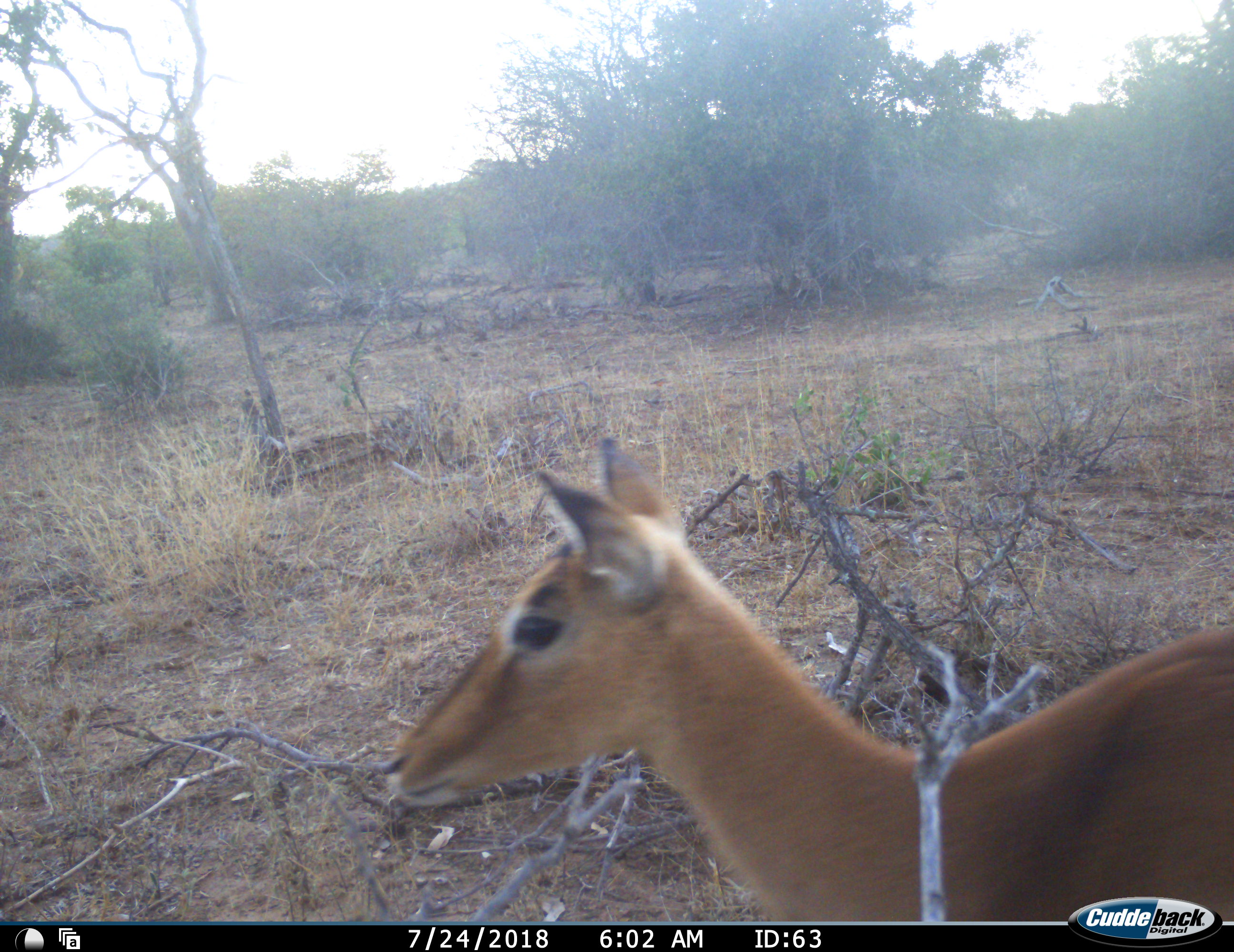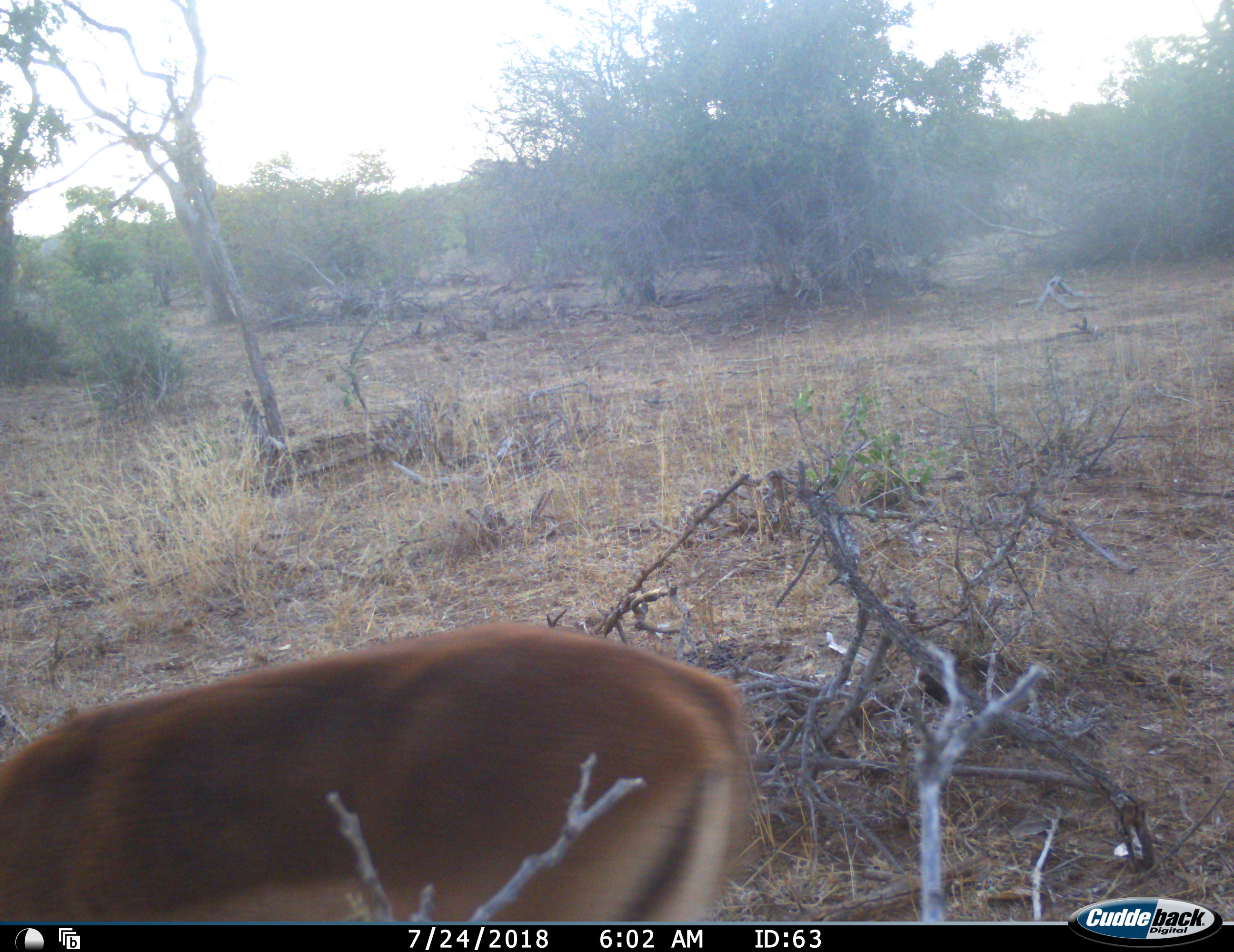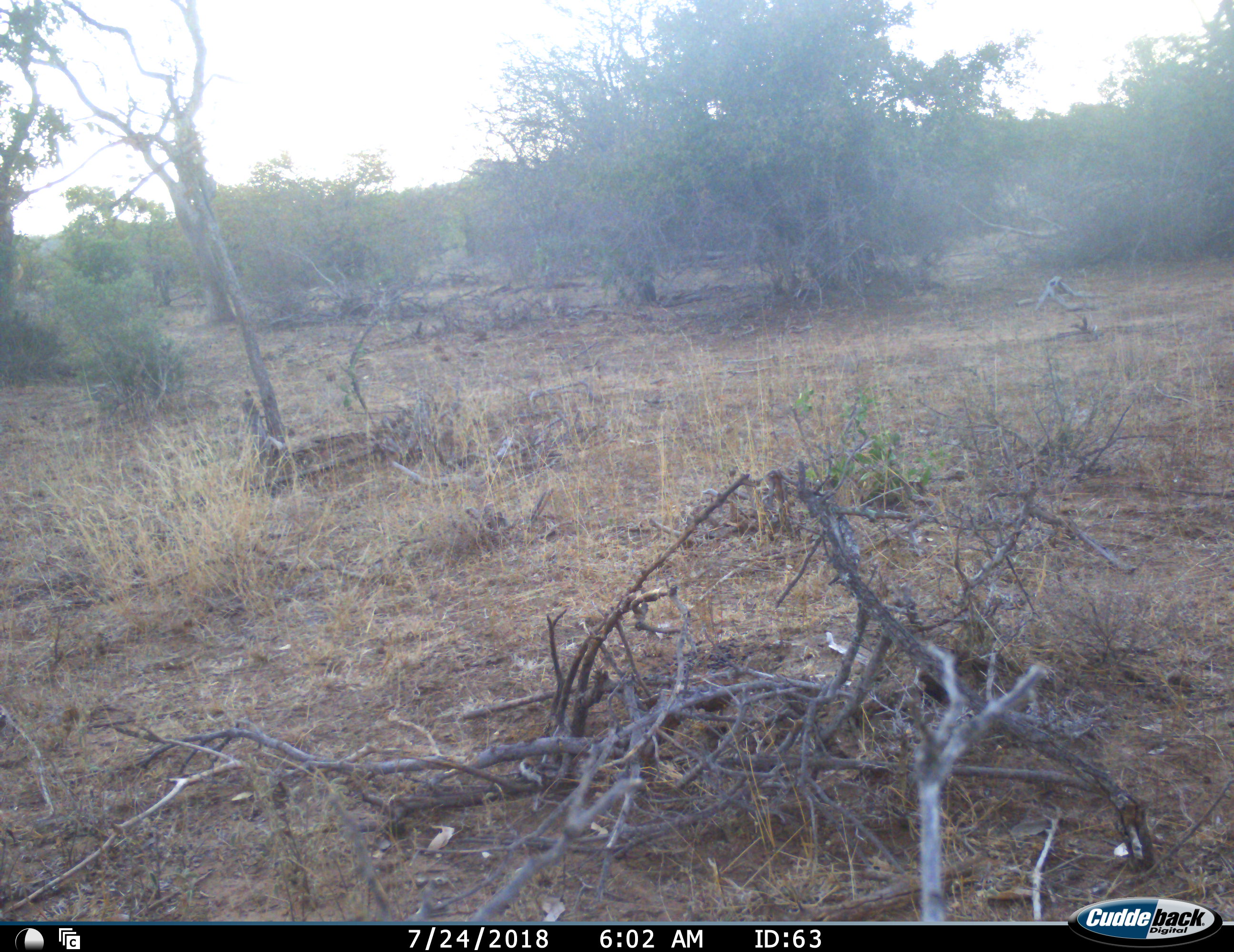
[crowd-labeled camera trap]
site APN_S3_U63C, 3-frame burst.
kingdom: Animalia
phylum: Chordata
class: Mammalia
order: Artiodactyla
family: Bovidae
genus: Aepyceros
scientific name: Aepyceros melampus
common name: impala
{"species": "impala (Aepyceros melampus)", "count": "1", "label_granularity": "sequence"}